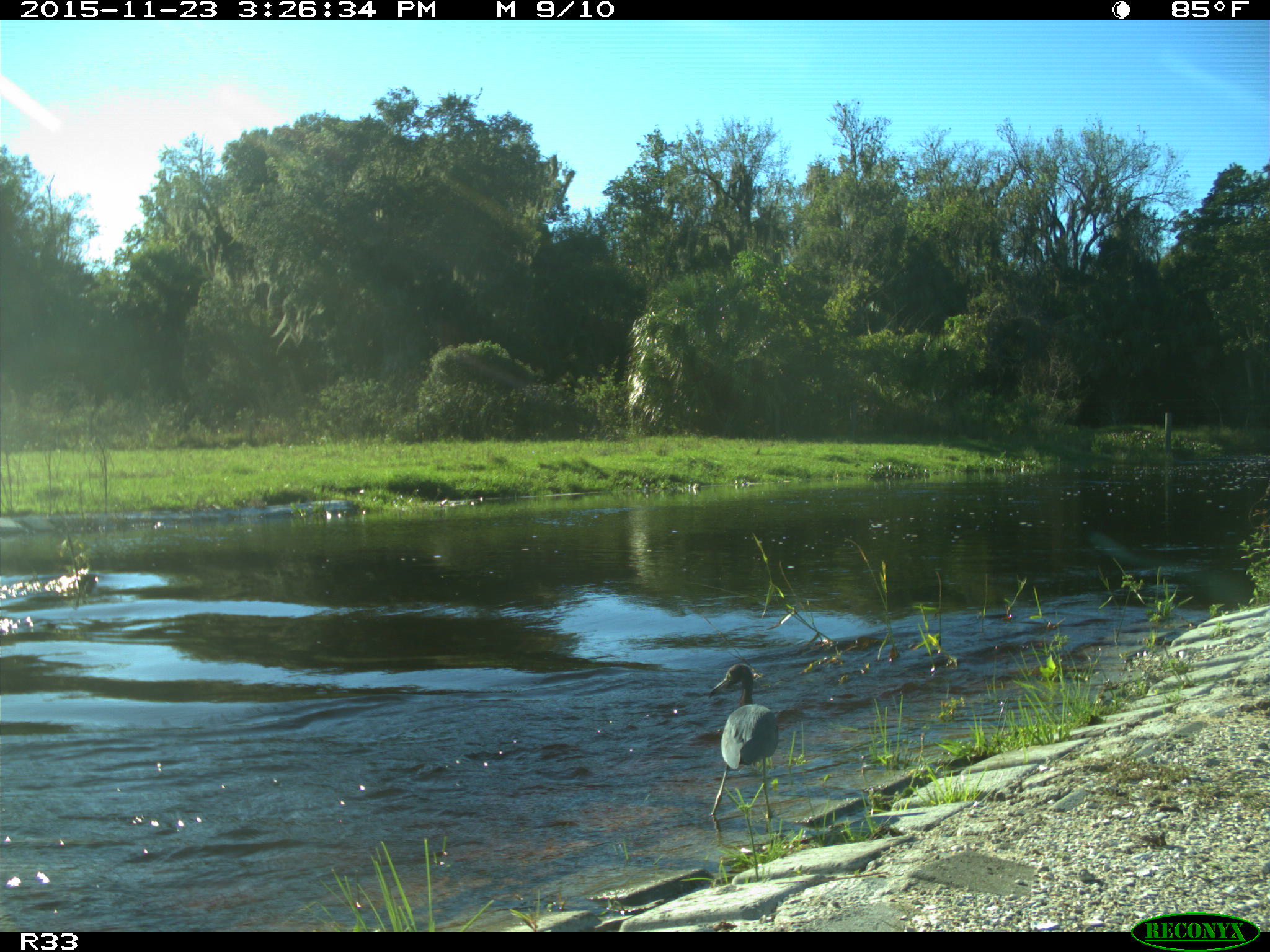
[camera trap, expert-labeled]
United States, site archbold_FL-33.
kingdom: Animalia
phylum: Chordata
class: Aves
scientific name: Aves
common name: birds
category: unidentified bird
Unidentified bird (birds) (Aves).